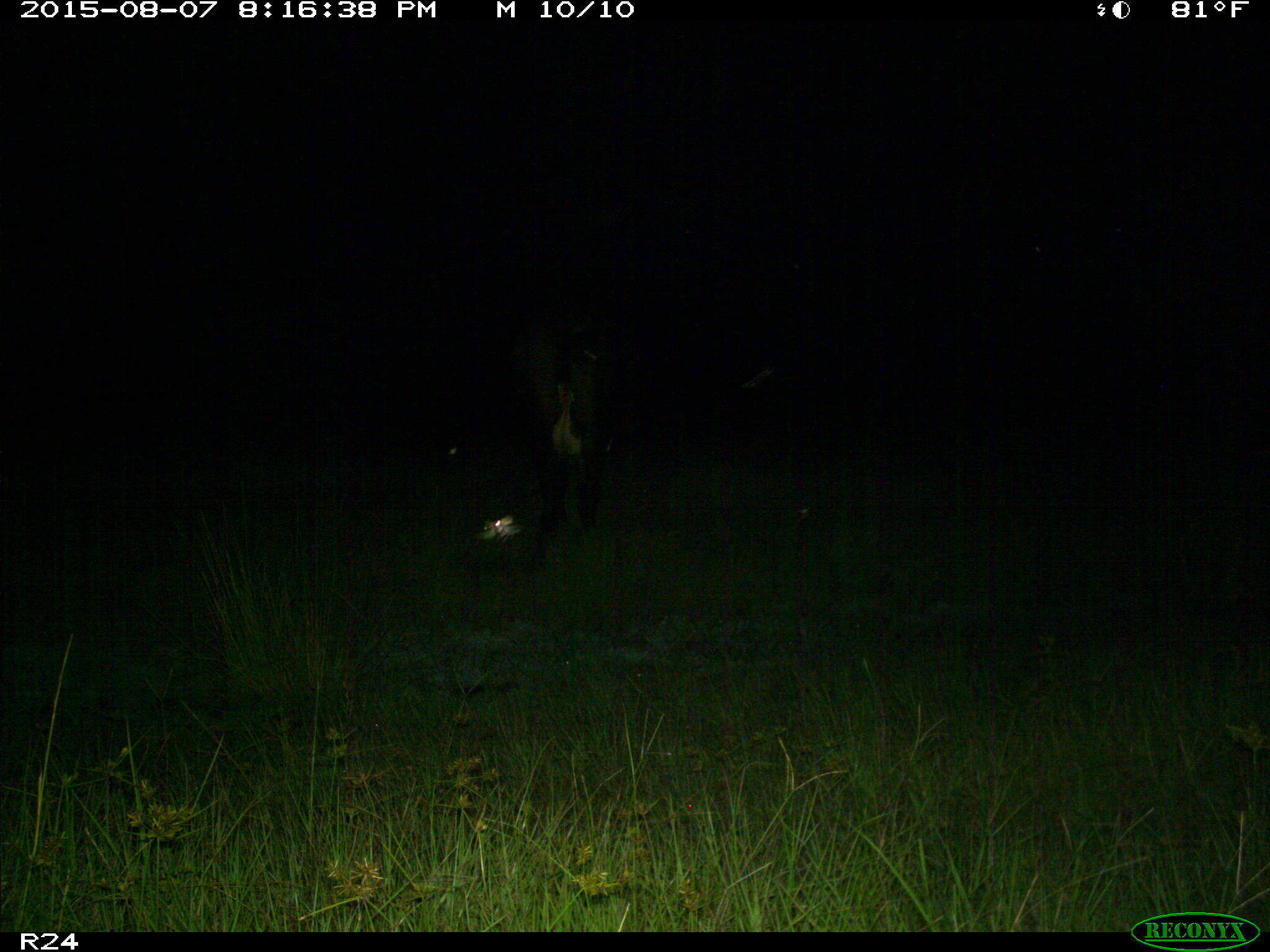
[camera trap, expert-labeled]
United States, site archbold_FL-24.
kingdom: Animalia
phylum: Chordata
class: Mammalia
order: Artiodactyla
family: Bovidae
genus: Bos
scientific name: Bos taurus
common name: domestic cow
Bos taurus (domestic cow).